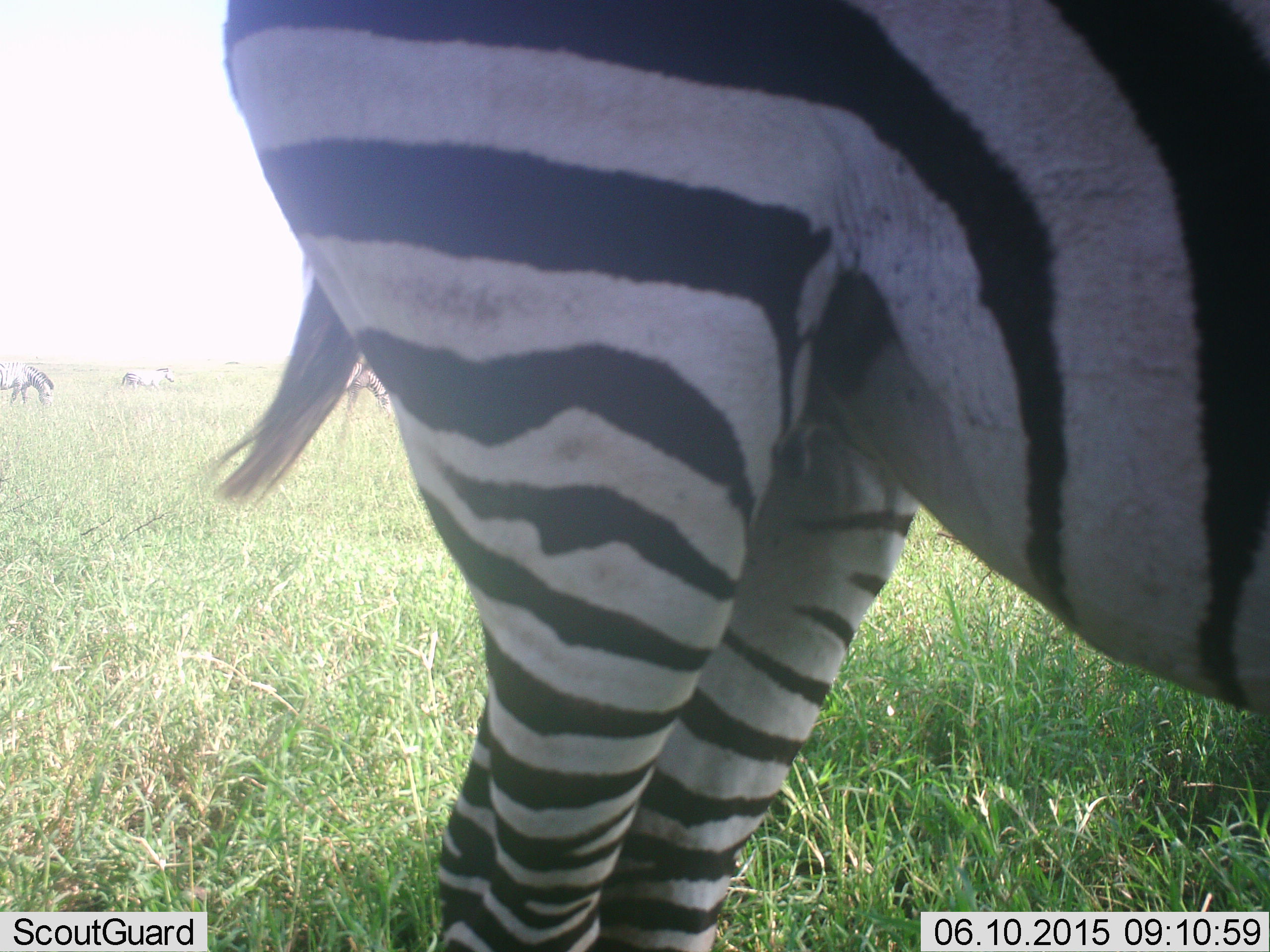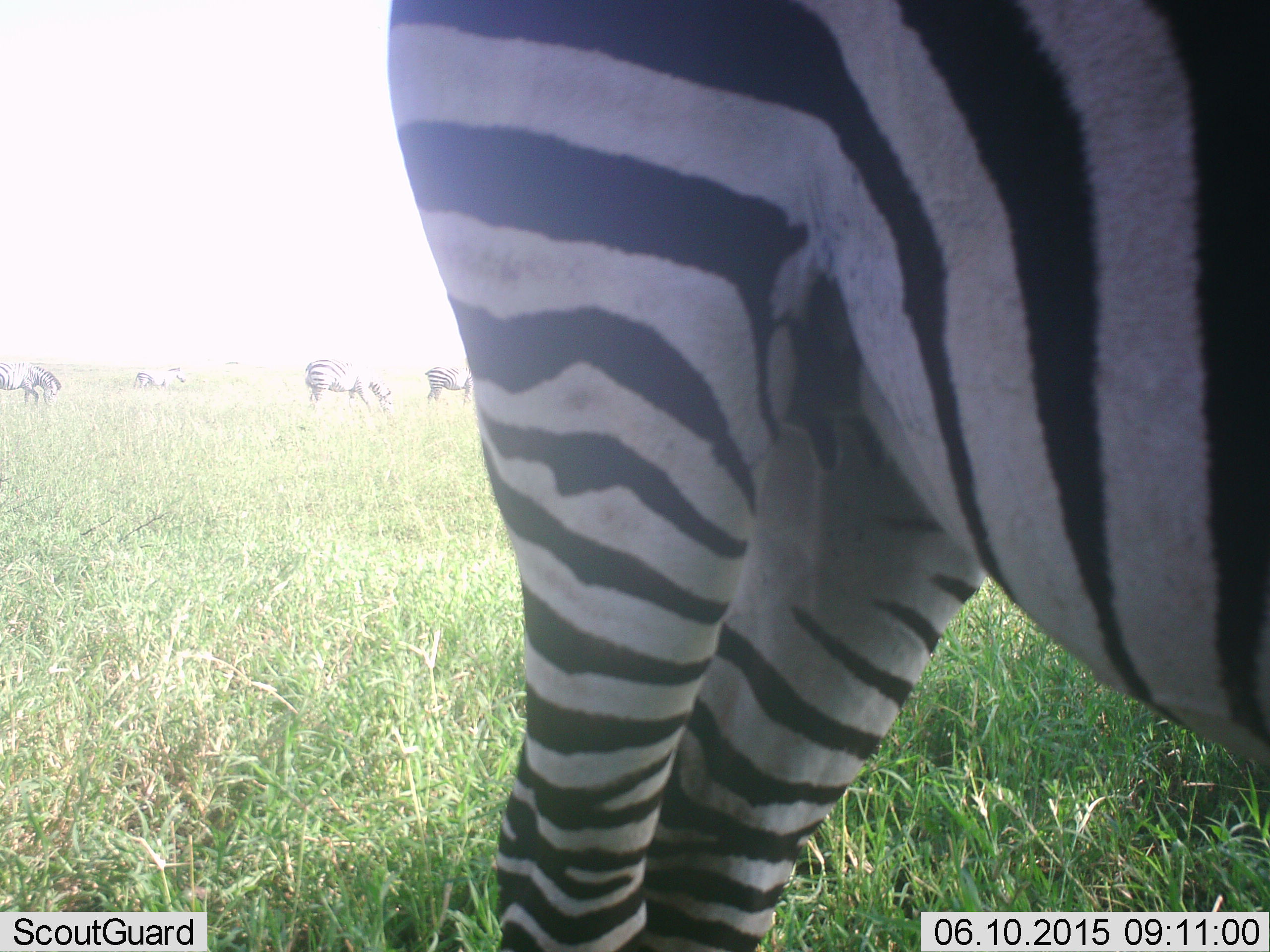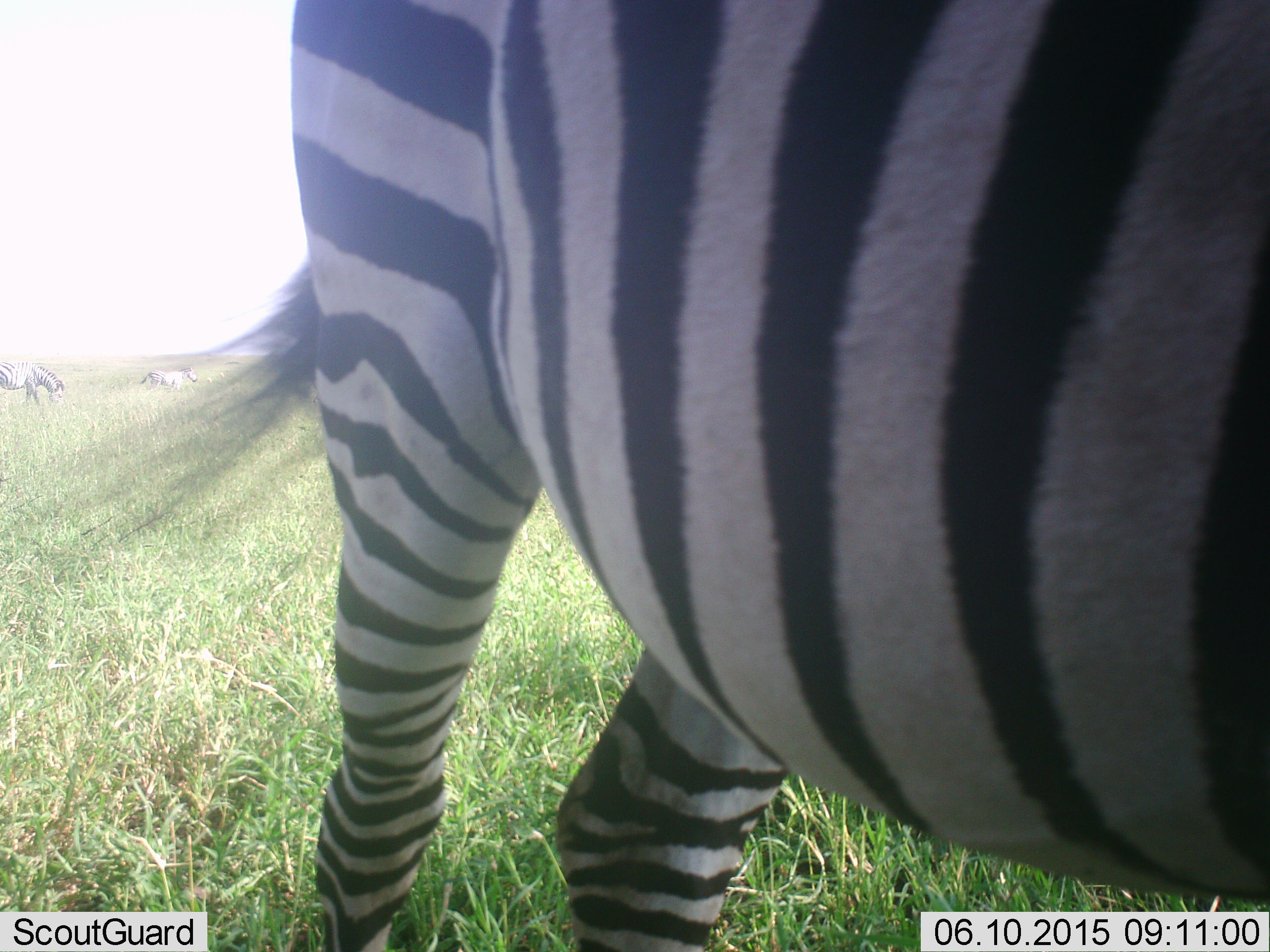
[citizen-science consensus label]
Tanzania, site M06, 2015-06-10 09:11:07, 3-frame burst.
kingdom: Animalia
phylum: Chordata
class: Mammalia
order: Perissodactyla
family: Equidae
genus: Equus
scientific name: Equus quagga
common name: plains zebra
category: zebra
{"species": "zebra (plains zebra) (Equus quagga)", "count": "5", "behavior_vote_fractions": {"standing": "60%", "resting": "20%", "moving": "30%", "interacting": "0%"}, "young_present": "0%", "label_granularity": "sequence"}